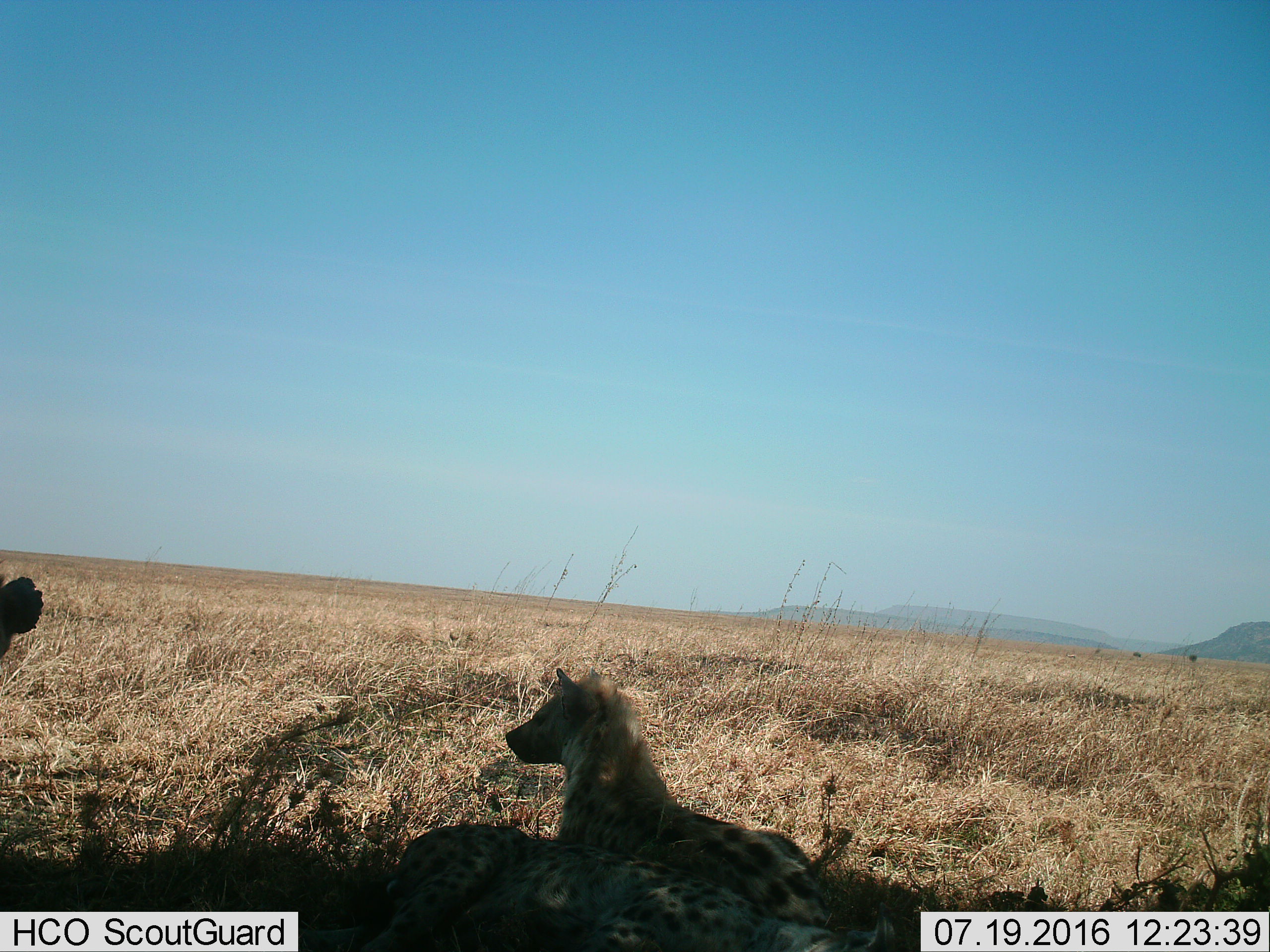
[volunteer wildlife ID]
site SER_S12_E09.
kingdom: Animalia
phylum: Chordata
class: Mammalia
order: Carnivora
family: Hyaenidae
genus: Crocuta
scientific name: Crocuta crocuta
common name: spotted hyena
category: hyenaspotted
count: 3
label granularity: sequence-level